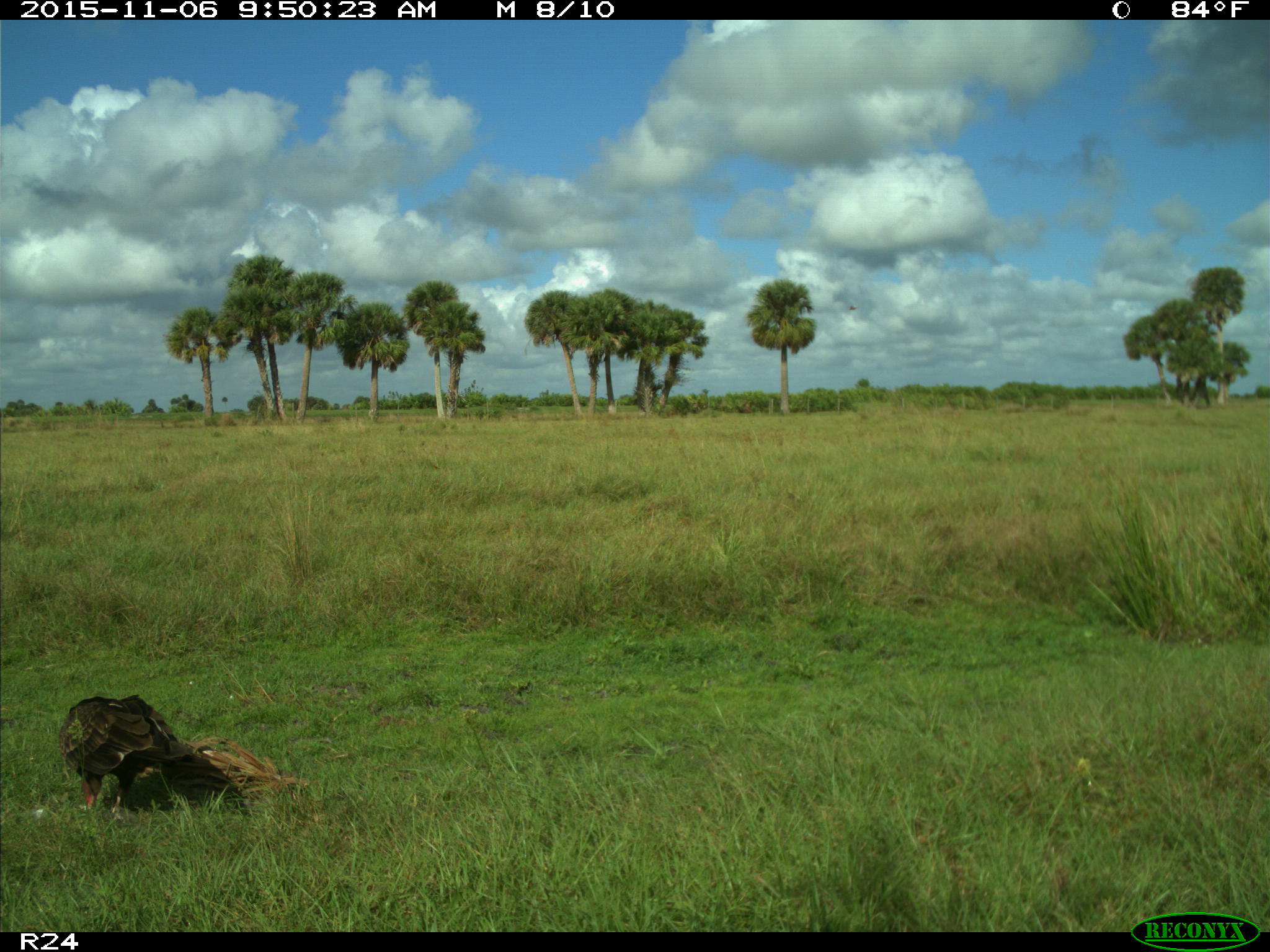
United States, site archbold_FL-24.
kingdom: Animalia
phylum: Chordata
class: Aves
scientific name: Aves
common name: birds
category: unidentified bird